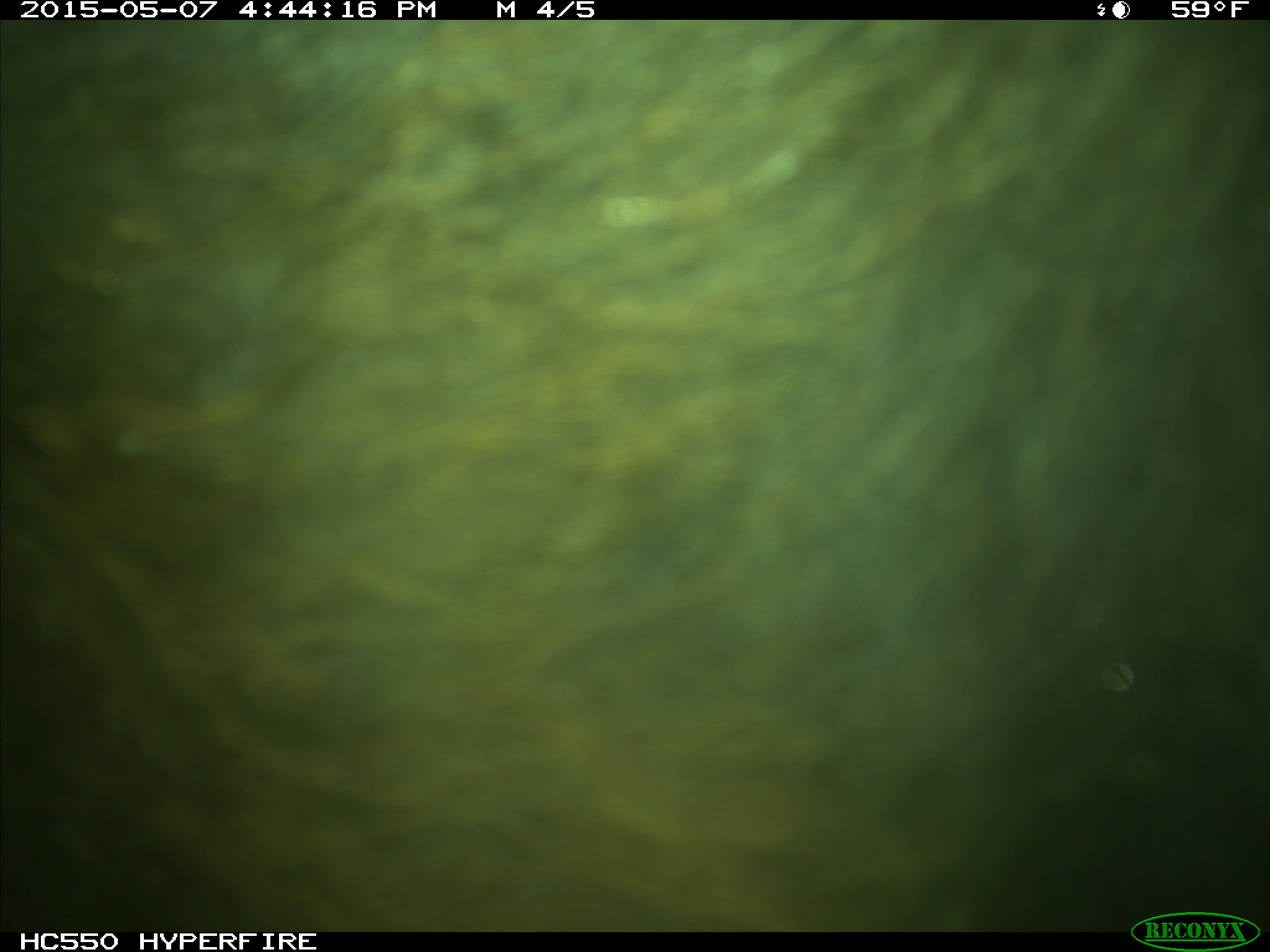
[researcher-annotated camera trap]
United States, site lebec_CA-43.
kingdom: Animalia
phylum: Chordata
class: Mammalia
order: Artiodactyla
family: Bovidae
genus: Bos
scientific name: Bos taurus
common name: domestic cow